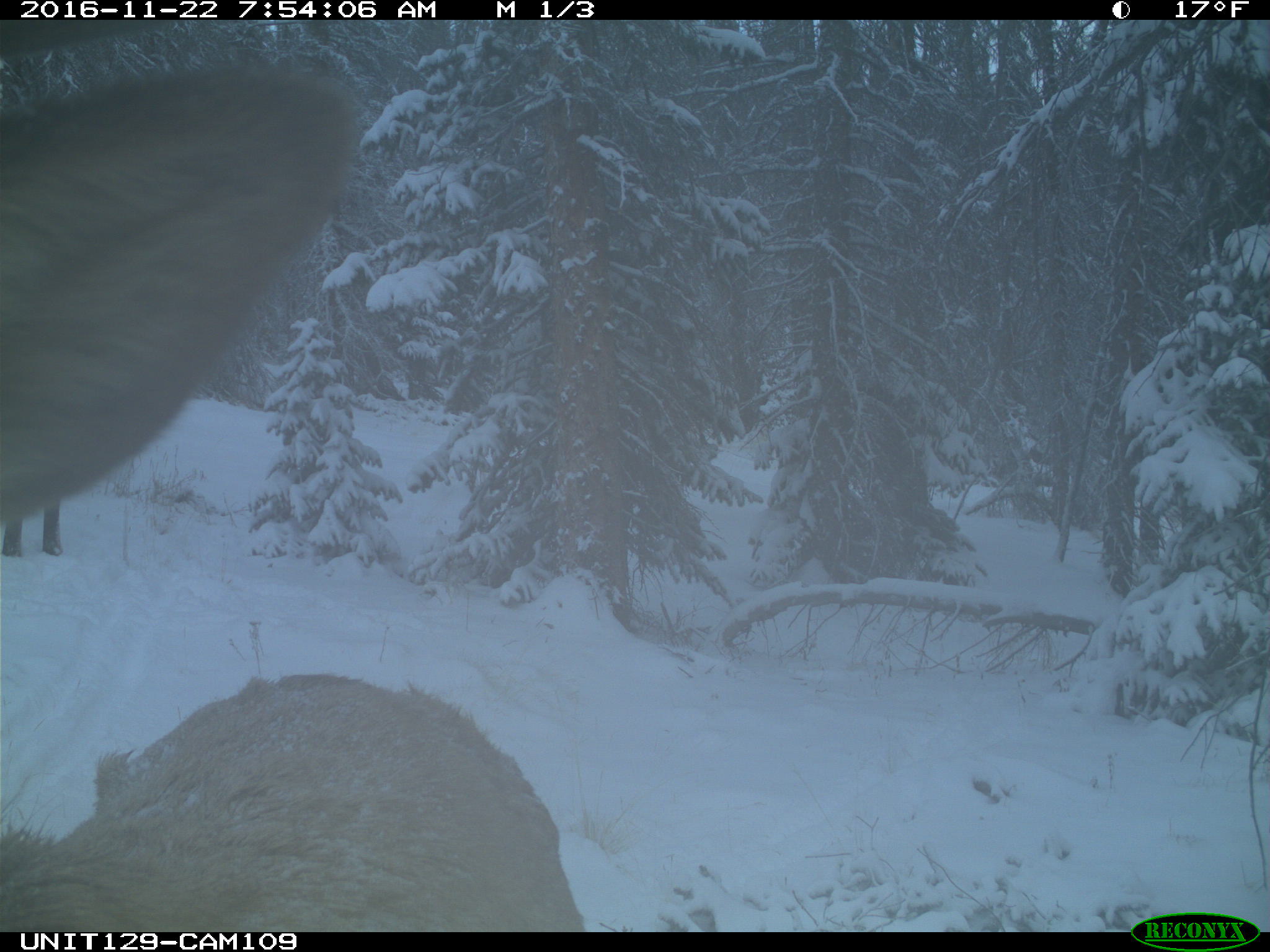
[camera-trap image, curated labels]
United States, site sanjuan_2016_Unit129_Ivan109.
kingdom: Animalia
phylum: Chordata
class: Mammalia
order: Artiodactyla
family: Cervidae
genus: Cervus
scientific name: Cervus elaphus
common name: red deer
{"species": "Cervus elaphus (red deer)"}